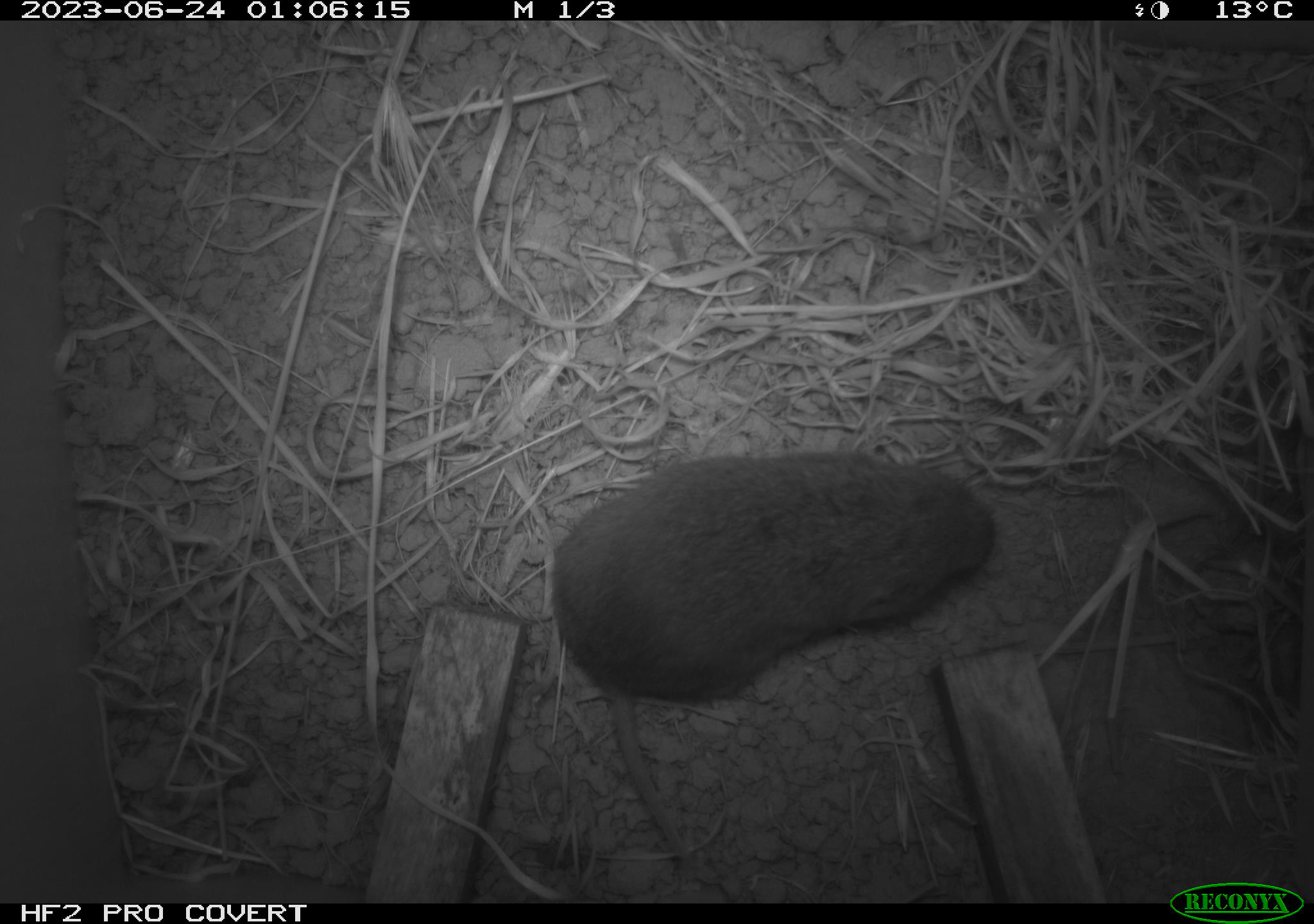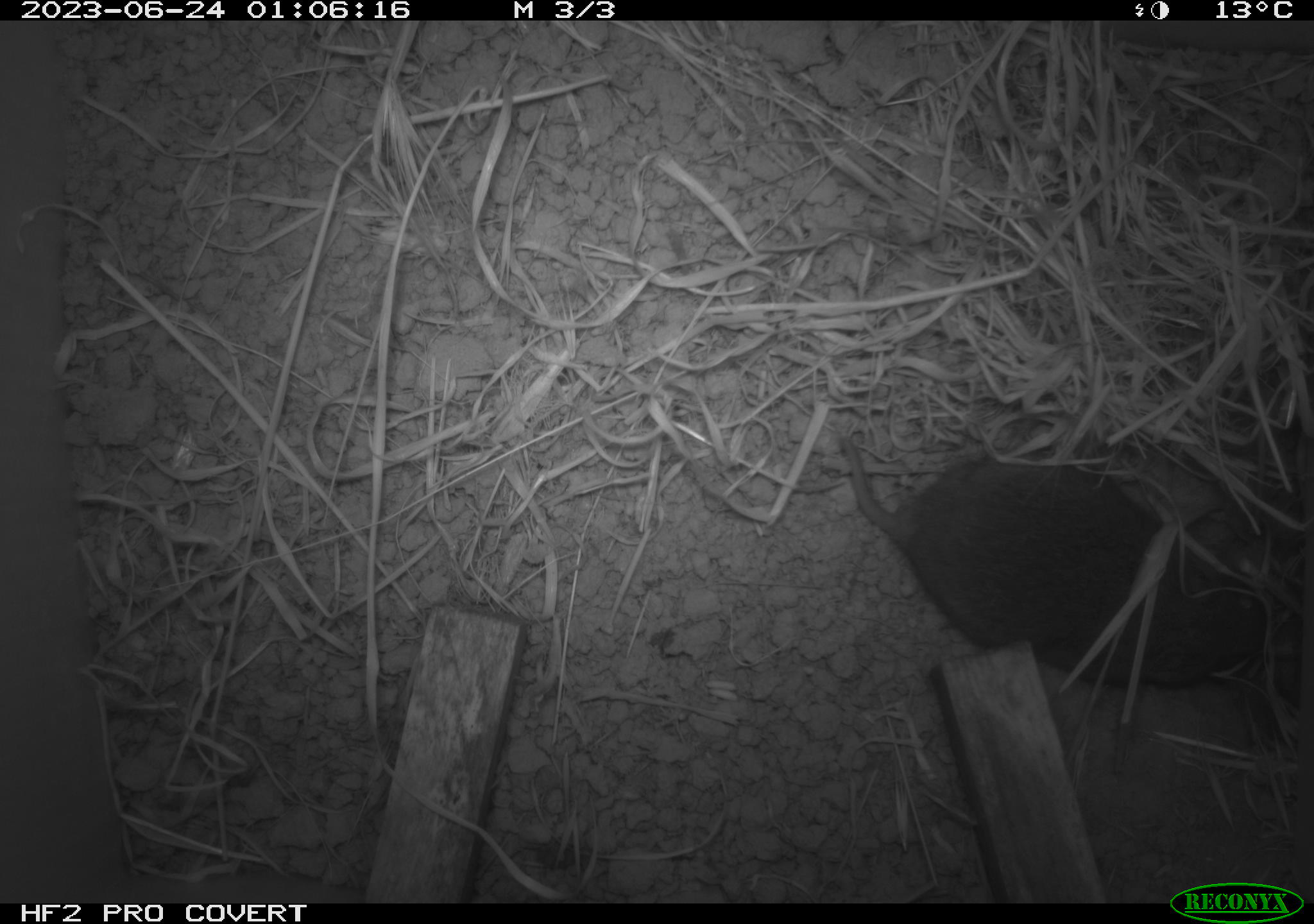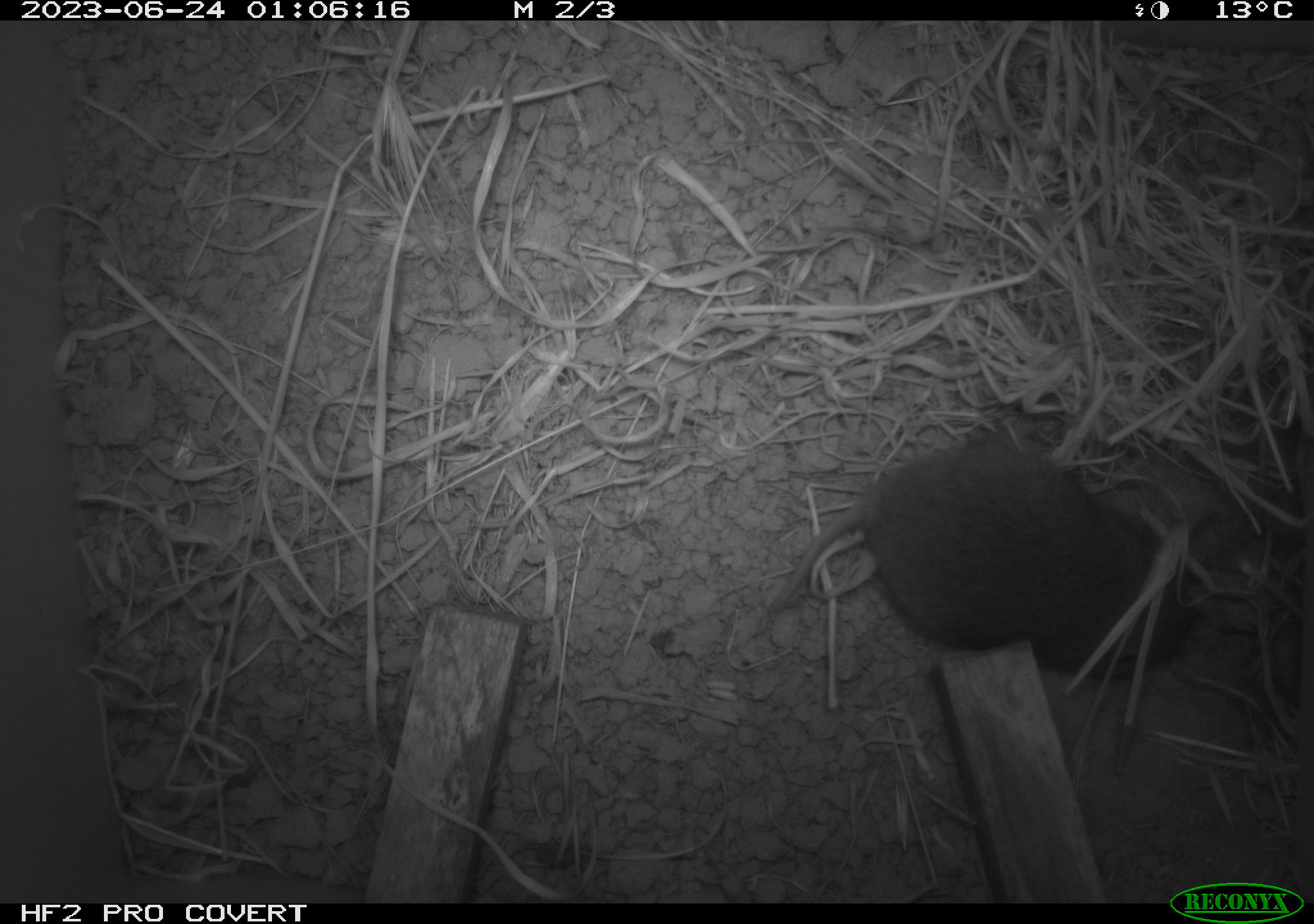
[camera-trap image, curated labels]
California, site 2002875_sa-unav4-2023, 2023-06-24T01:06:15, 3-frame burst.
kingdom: Animalia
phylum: Chordata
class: Mammalia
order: Rodentia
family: Cricetidae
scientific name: Arvicolinae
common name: voles, lemmings, and muskrats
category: arvicolinae subfamily